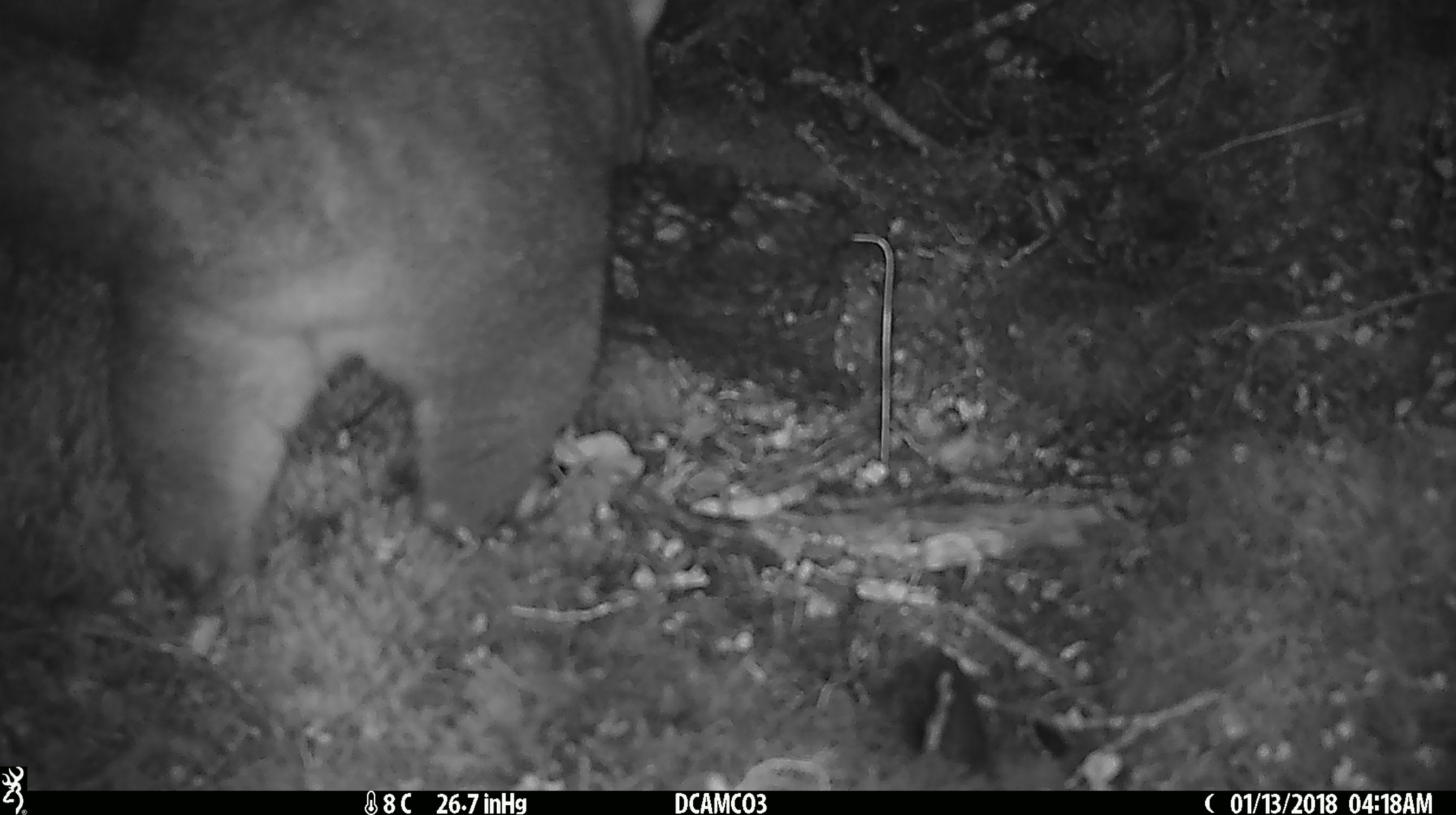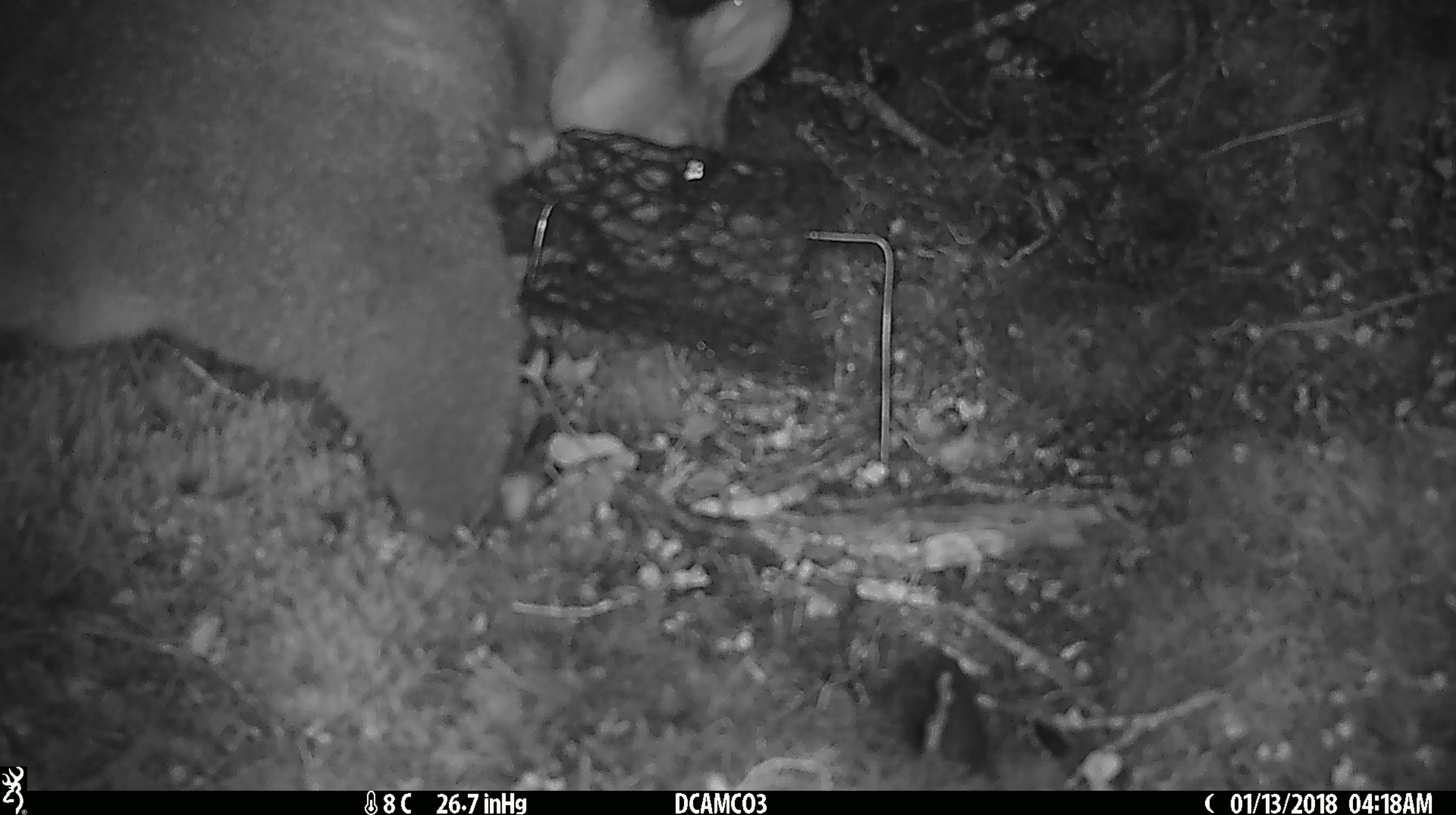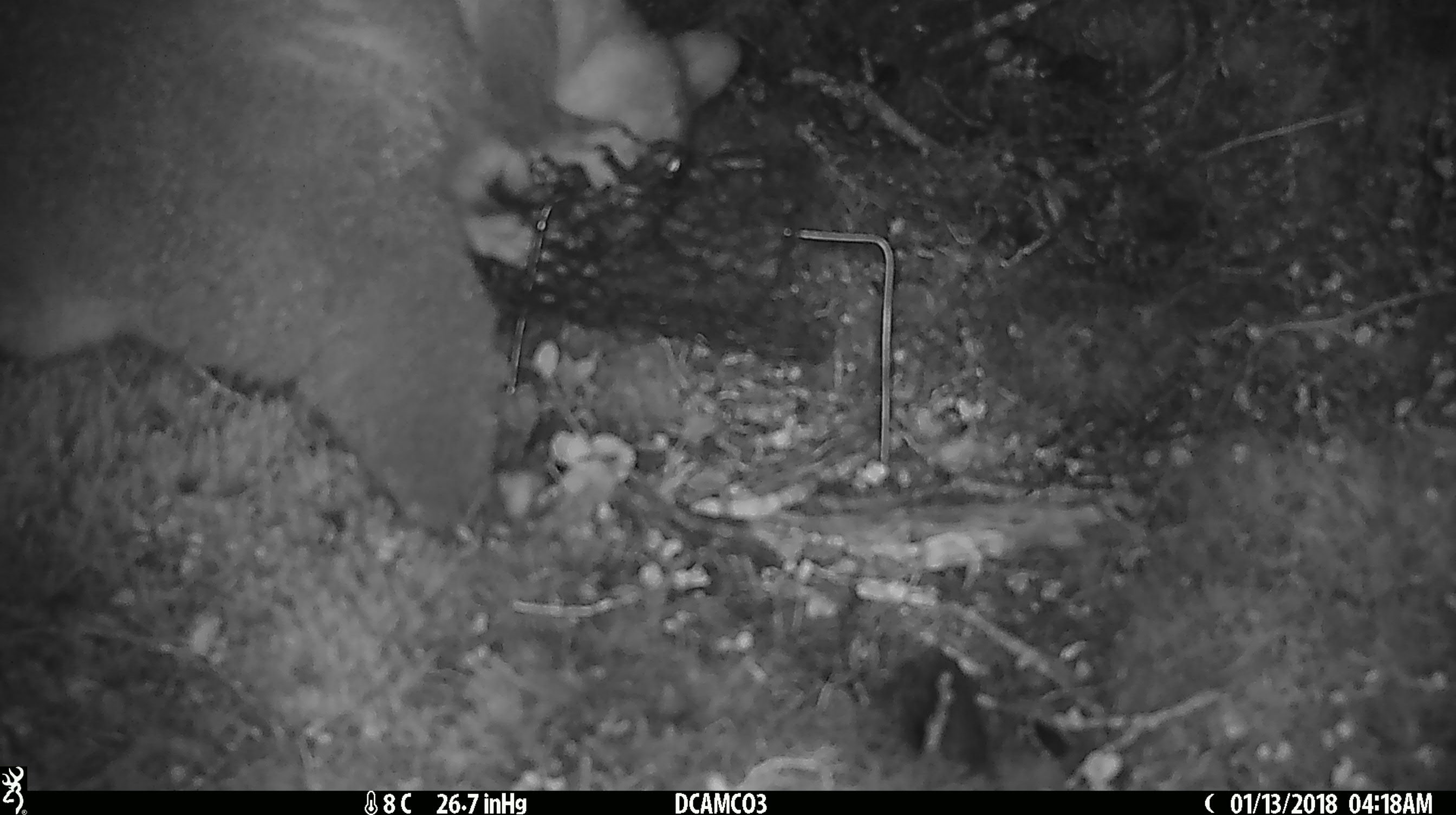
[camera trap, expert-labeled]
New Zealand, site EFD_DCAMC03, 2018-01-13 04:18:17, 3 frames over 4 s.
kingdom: Animalia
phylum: Chordata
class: Mammalia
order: Diprotodontia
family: Phalangeridae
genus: Trichosurus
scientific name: Trichosurus vulpecula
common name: common brushtail possum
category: possum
Possum (common brushtail possum) (Trichosurus vulpecula).